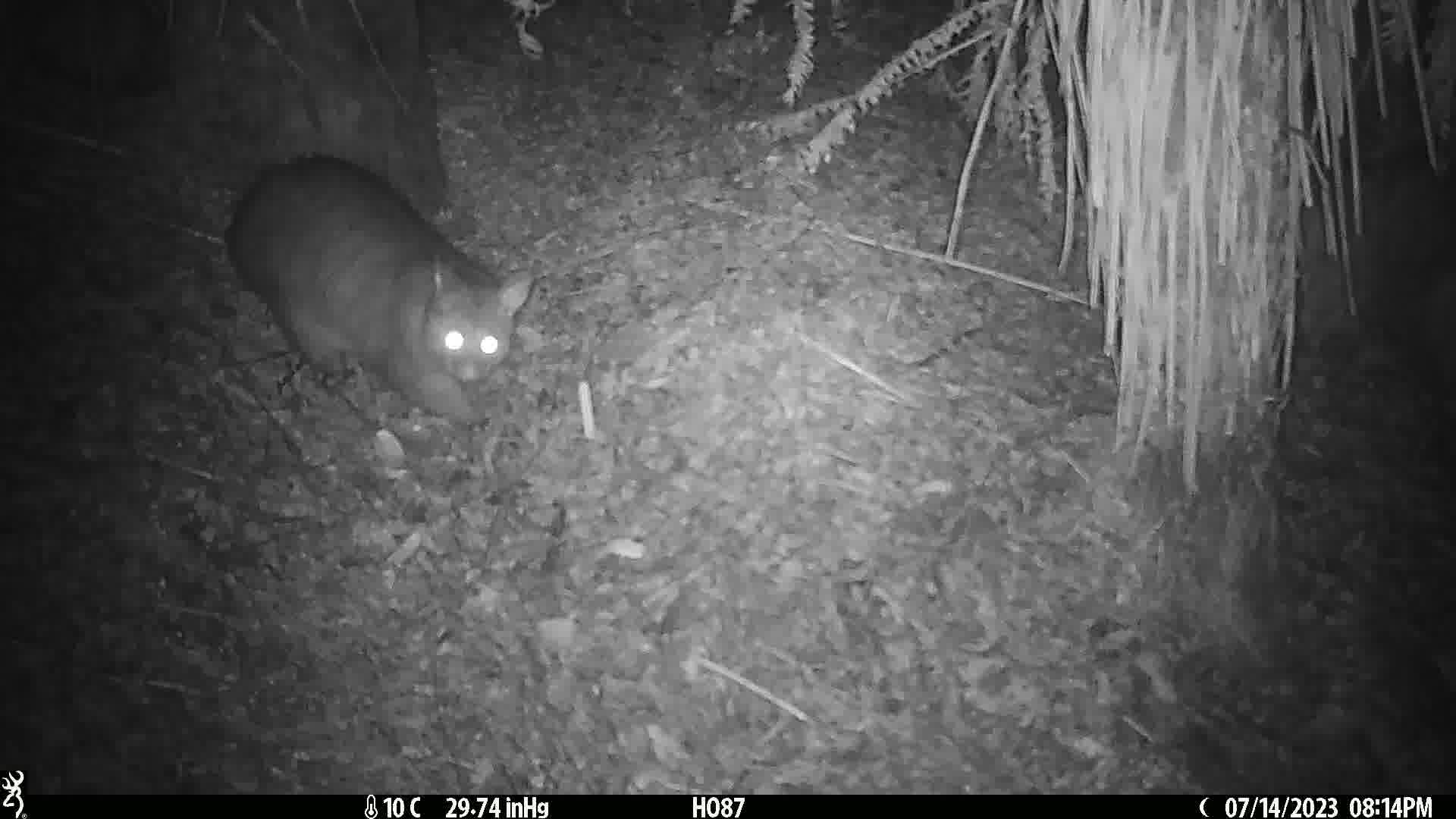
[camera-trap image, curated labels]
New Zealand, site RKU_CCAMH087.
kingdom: Animalia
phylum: Chordata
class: Mammalia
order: Diprotodontia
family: Phalangeridae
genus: Trichosurus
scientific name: Trichosurus vulpecula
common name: common brushtail possum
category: possum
Possum (common brushtail possum) (Trichosurus vulpecula).